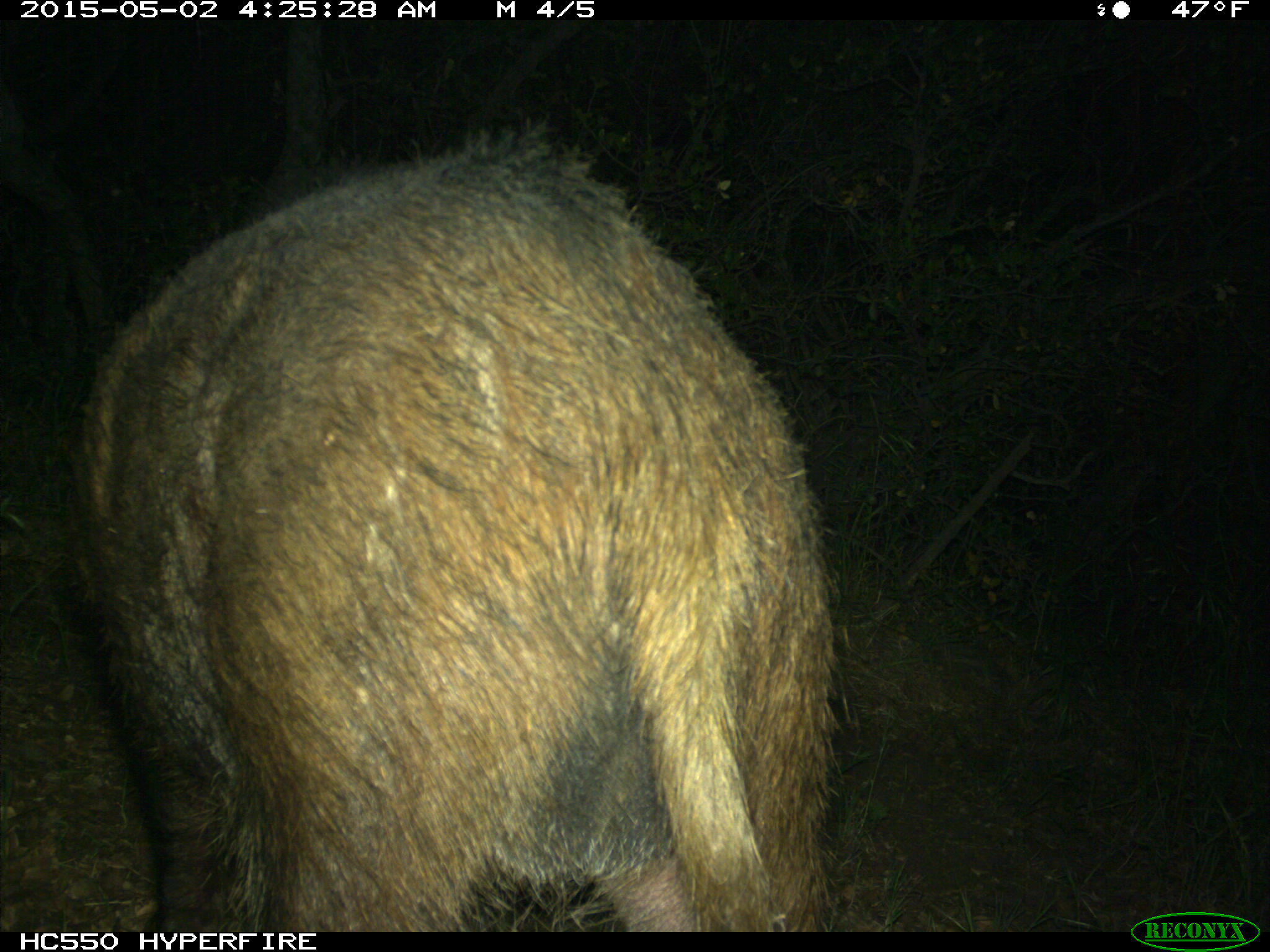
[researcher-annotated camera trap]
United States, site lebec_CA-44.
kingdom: Animalia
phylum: Chordata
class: Mammalia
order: Artiodactyla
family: Suidae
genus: Sus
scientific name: Sus scrofa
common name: wild boar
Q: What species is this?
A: Sus scrofa (wild boar).